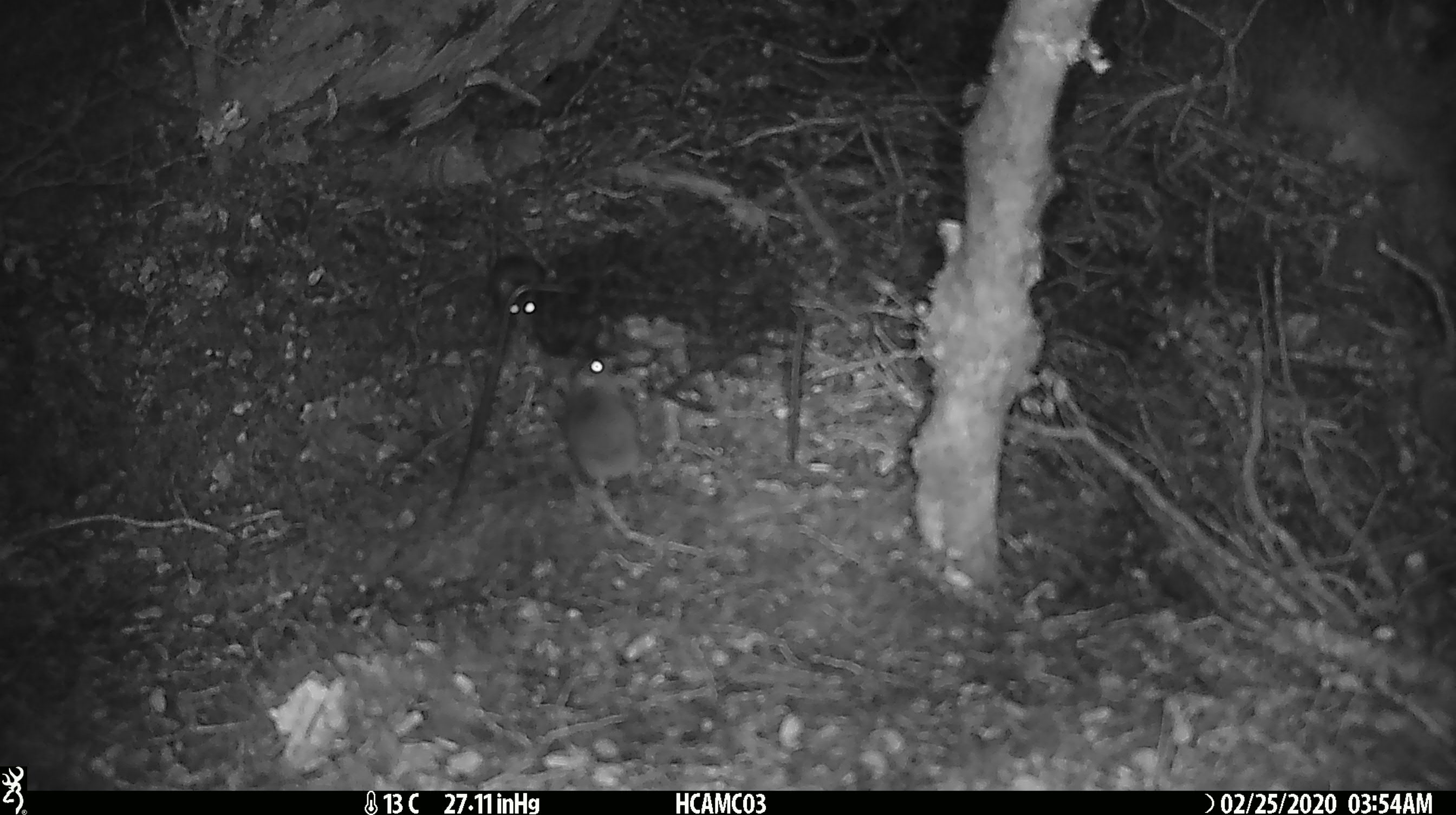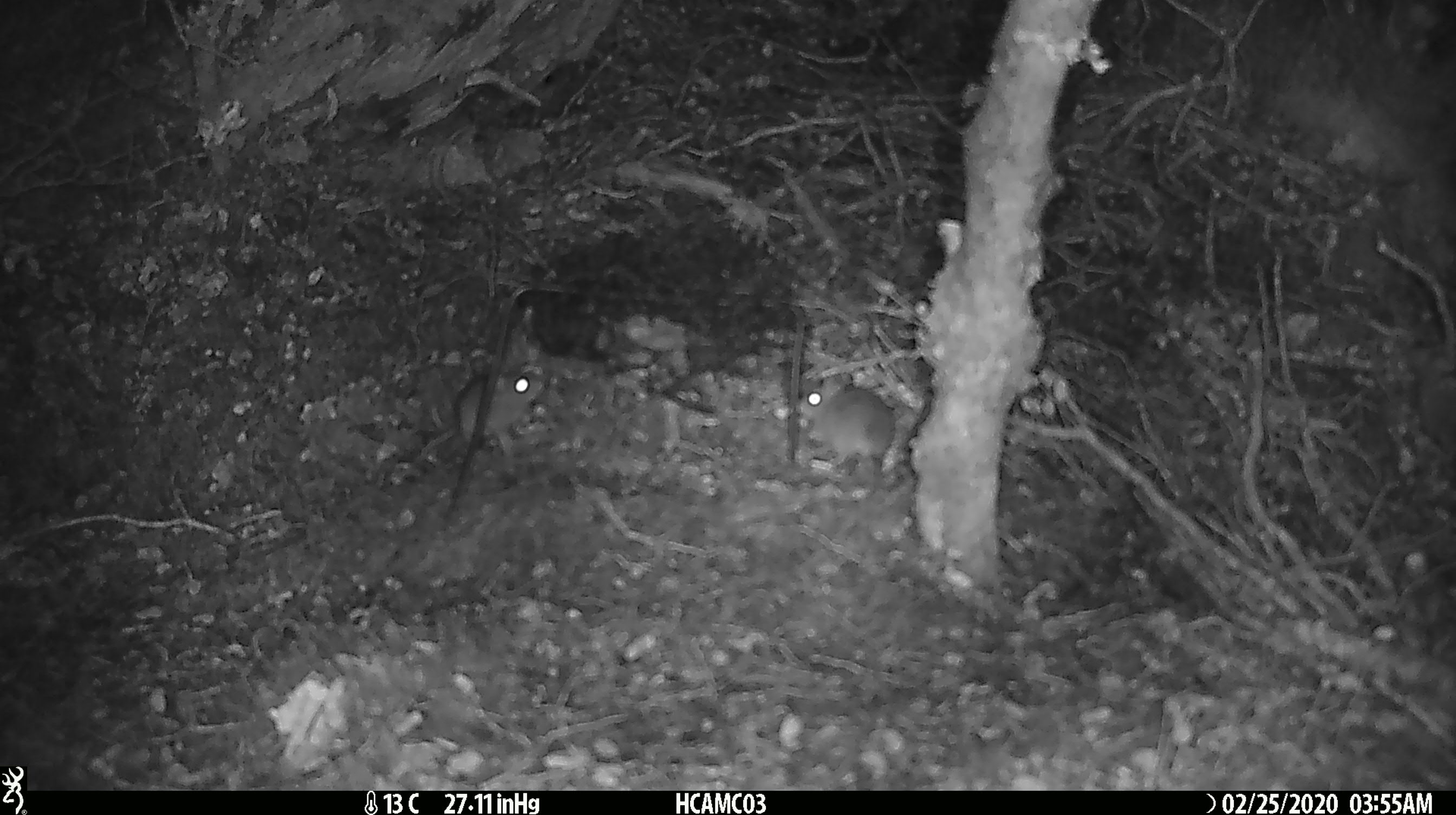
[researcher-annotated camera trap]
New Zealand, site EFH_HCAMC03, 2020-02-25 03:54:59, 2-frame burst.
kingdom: Animalia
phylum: Chordata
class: Mammalia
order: Rodentia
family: Muridae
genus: Mus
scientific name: Mus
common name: mouse